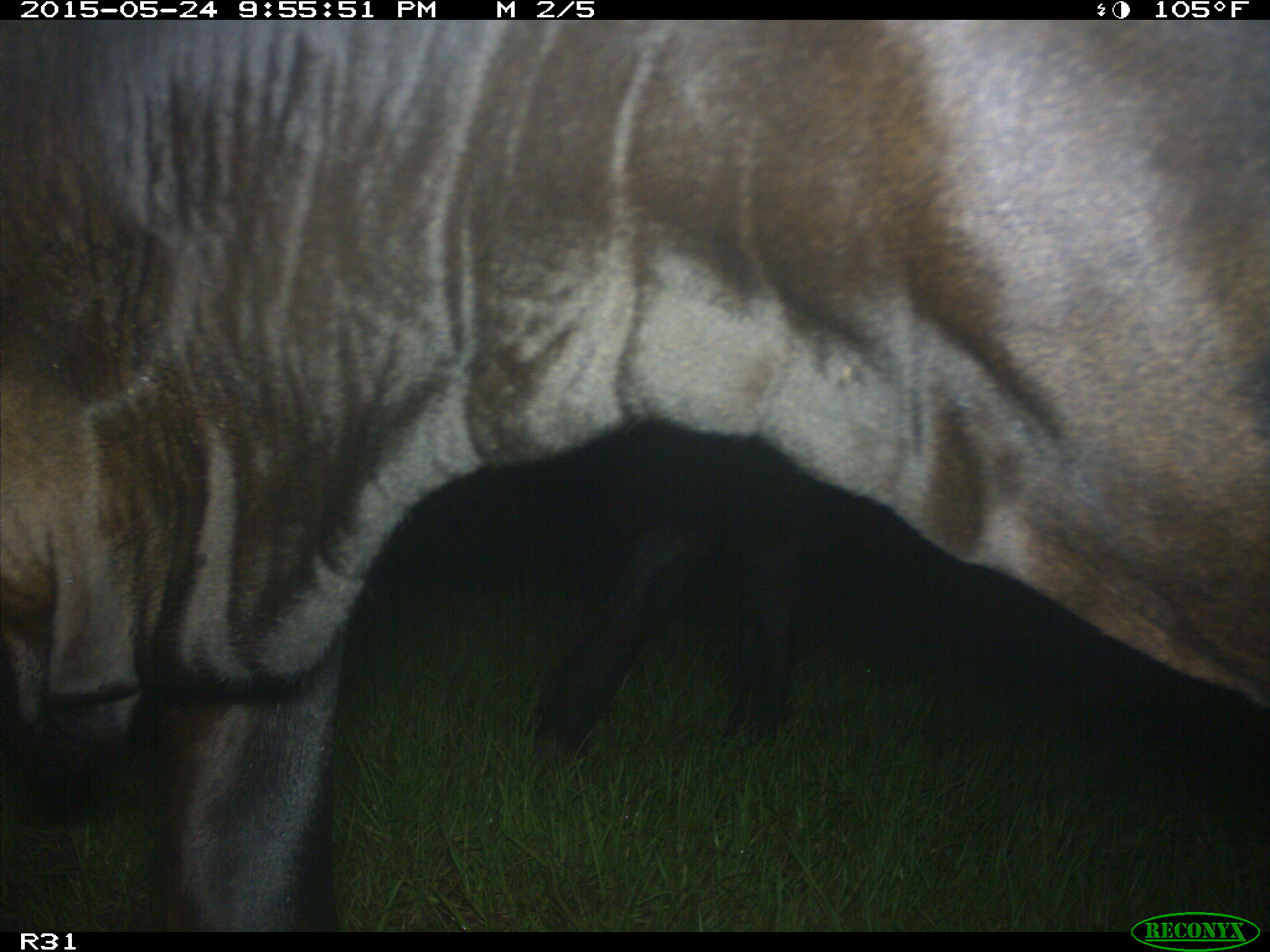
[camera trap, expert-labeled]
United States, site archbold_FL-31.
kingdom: Animalia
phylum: Chordata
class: Mammalia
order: Artiodactyla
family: Bovidae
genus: Bos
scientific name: Bos taurus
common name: domestic cow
Bos taurus (domestic cow).